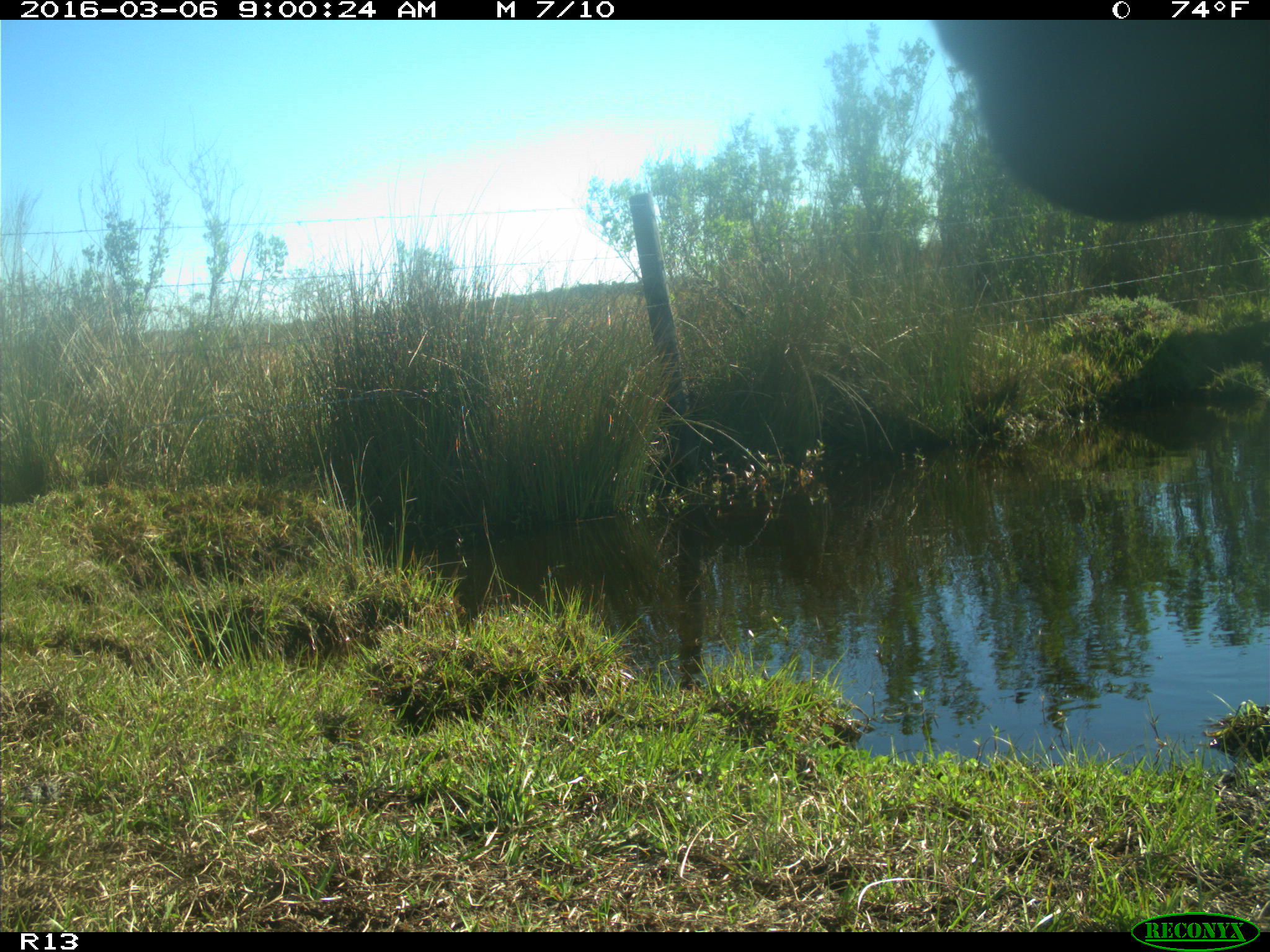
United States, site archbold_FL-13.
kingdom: Animalia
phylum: Chordata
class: Mammalia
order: Artiodactyla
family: Bovidae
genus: Bos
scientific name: Bos taurus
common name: domestic cow